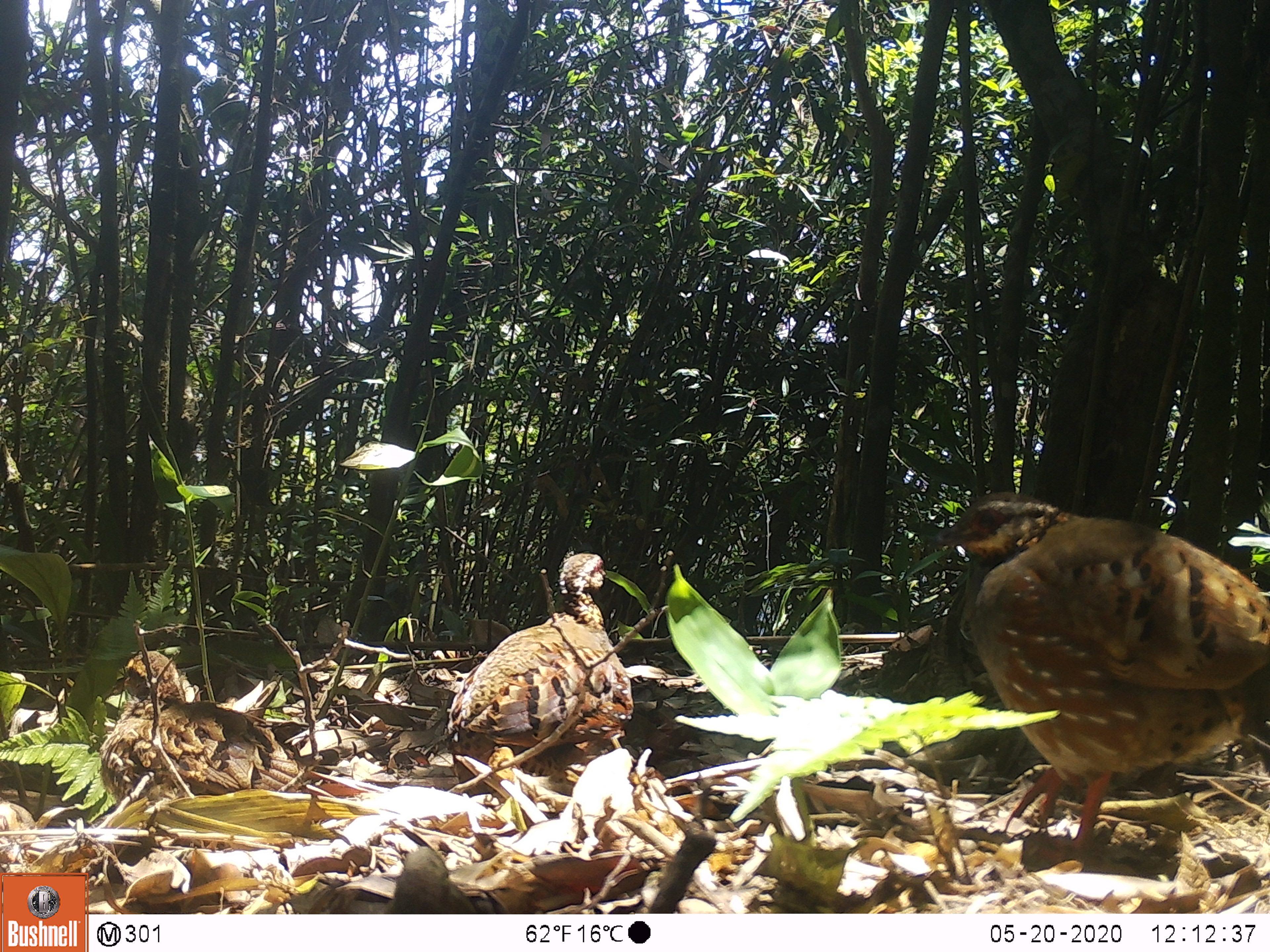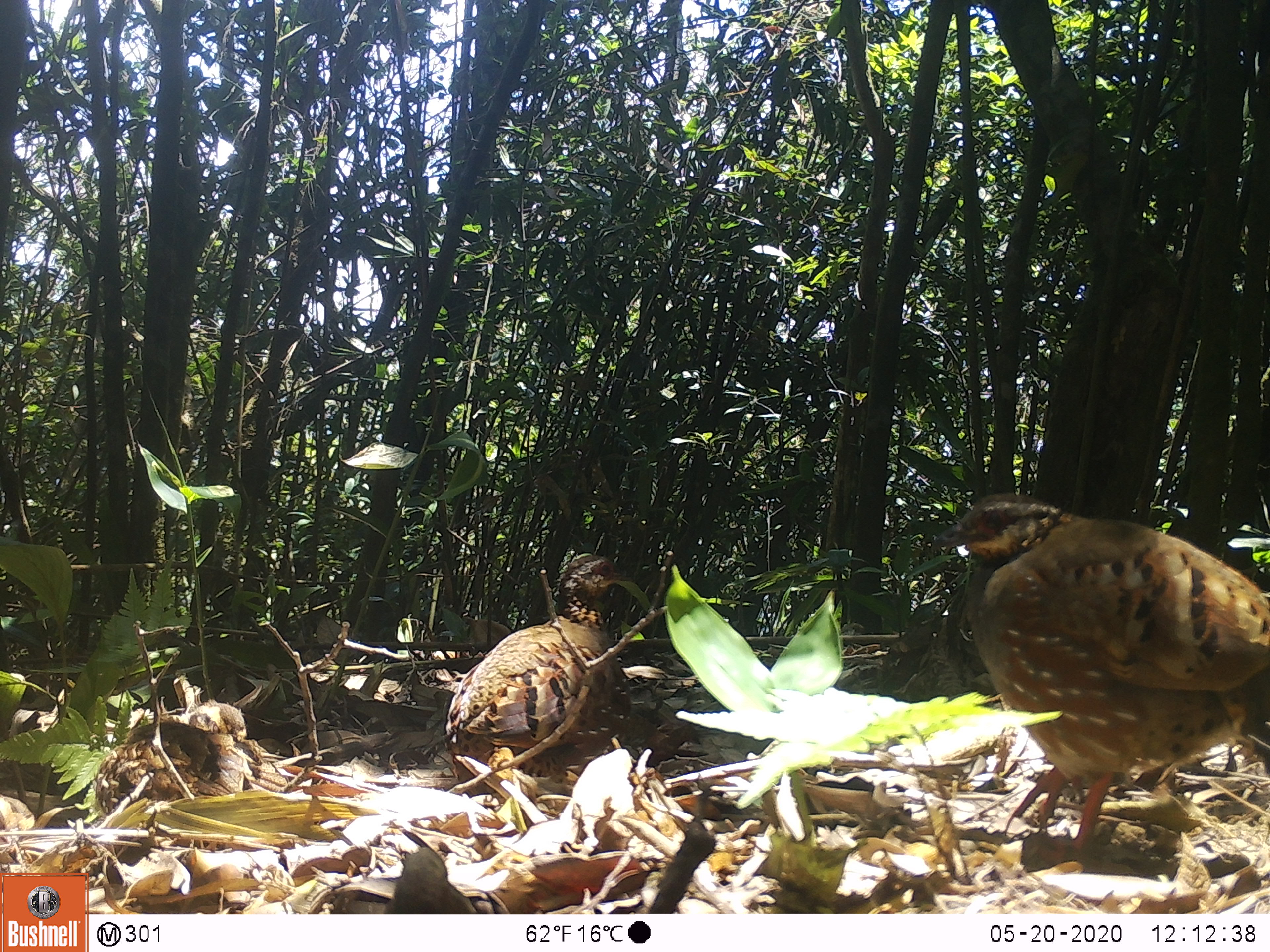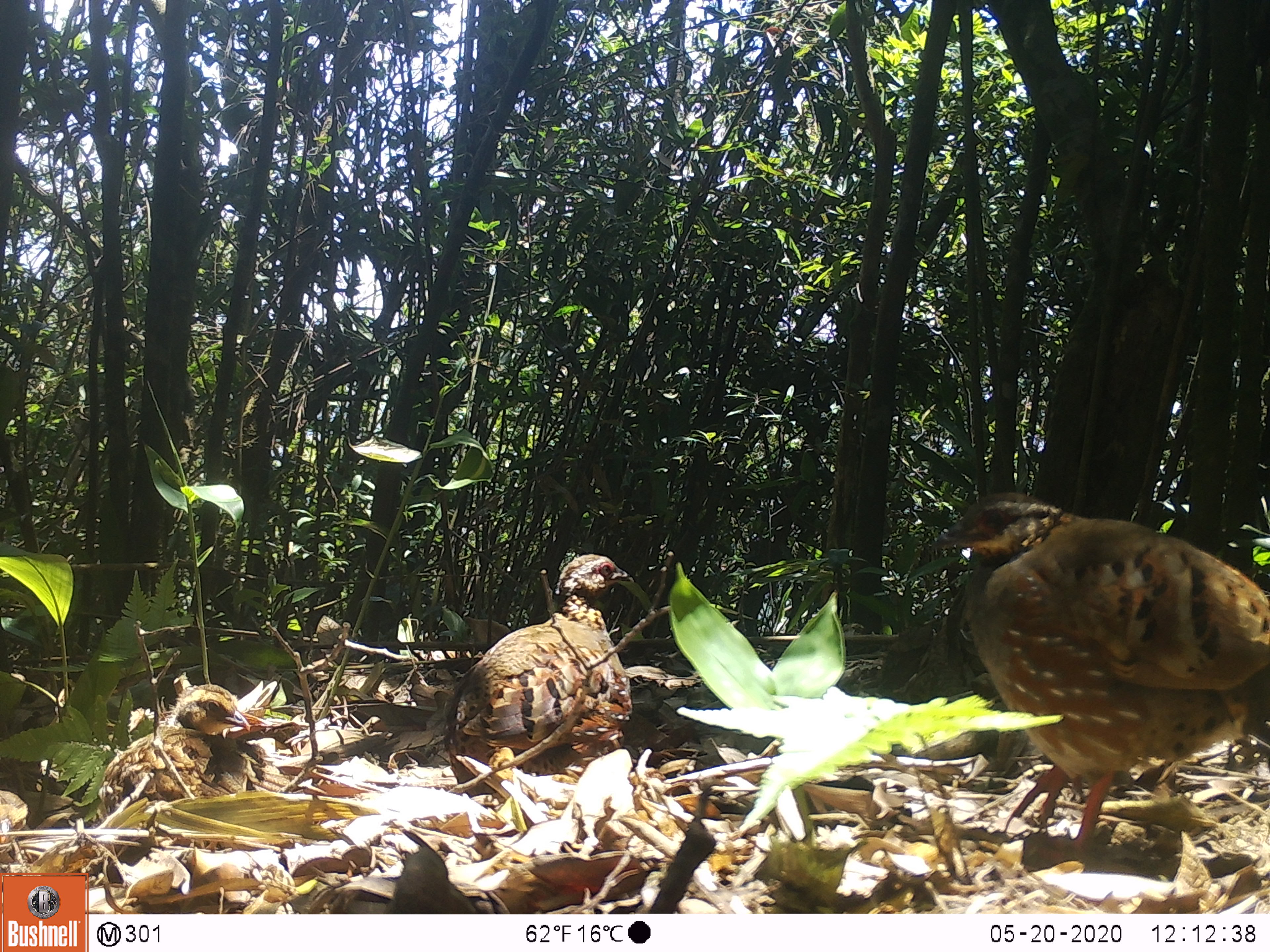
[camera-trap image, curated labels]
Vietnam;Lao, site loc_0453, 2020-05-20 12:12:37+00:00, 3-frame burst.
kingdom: Animalia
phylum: Chordata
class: Aves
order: Galliformes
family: Phasianidae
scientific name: Phasianidae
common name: partridge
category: unidentified partridge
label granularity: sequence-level